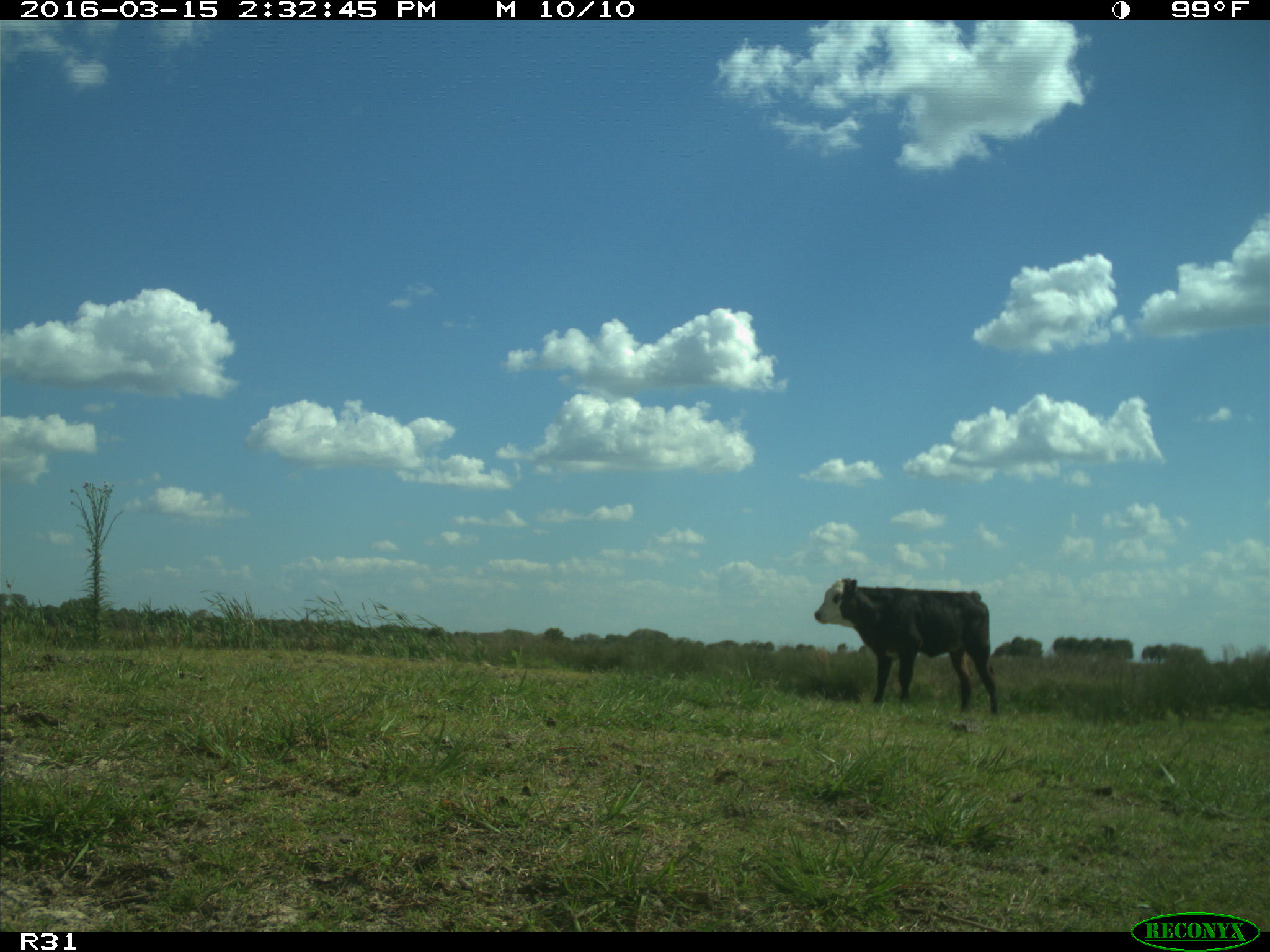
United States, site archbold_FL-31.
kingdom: Animalia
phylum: Chordata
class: Mammalia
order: Artiodactyla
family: Bovidae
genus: Bos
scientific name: Bos taurus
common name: domestic cow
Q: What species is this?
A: Bos taurus (domestic cow).